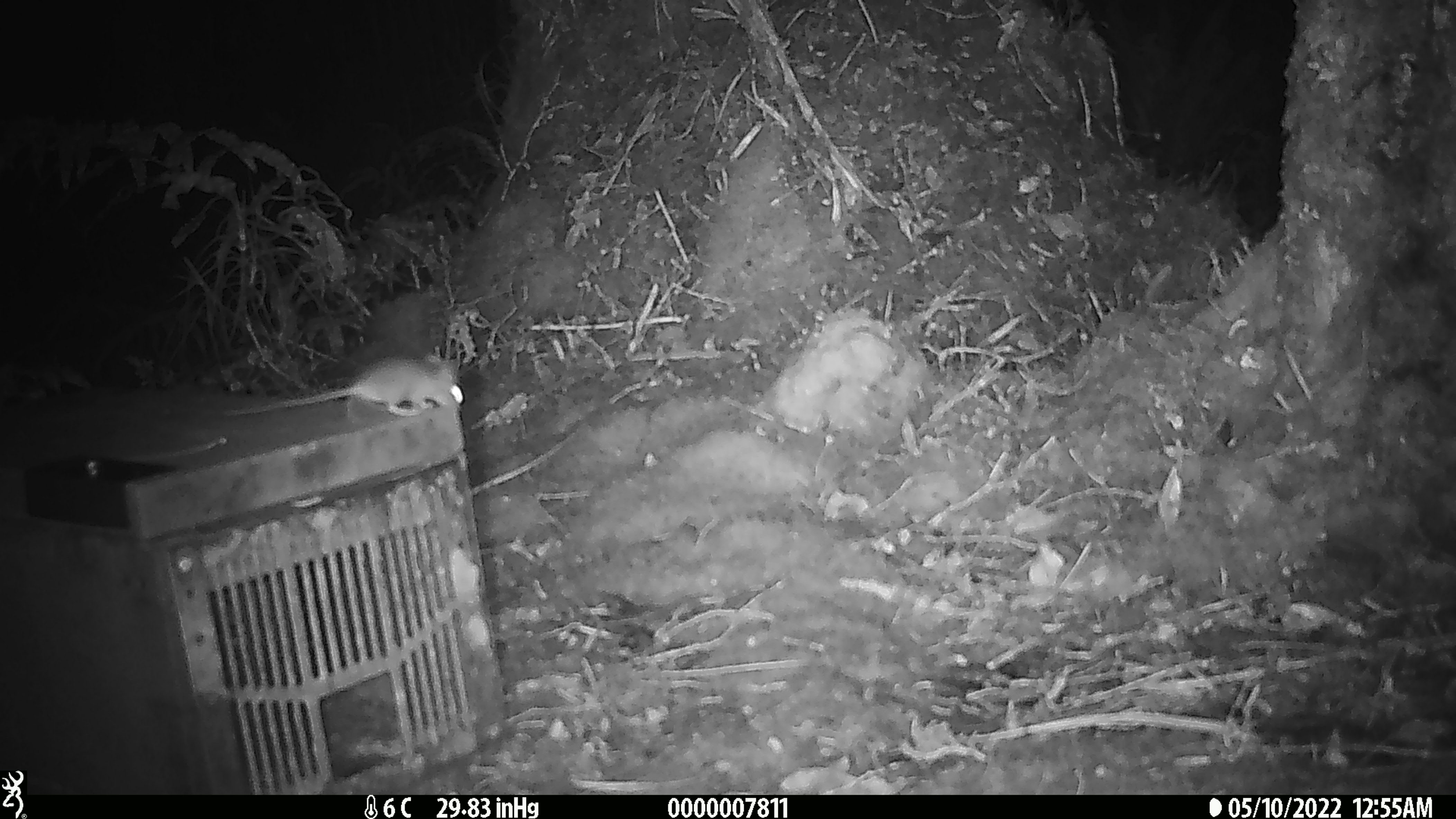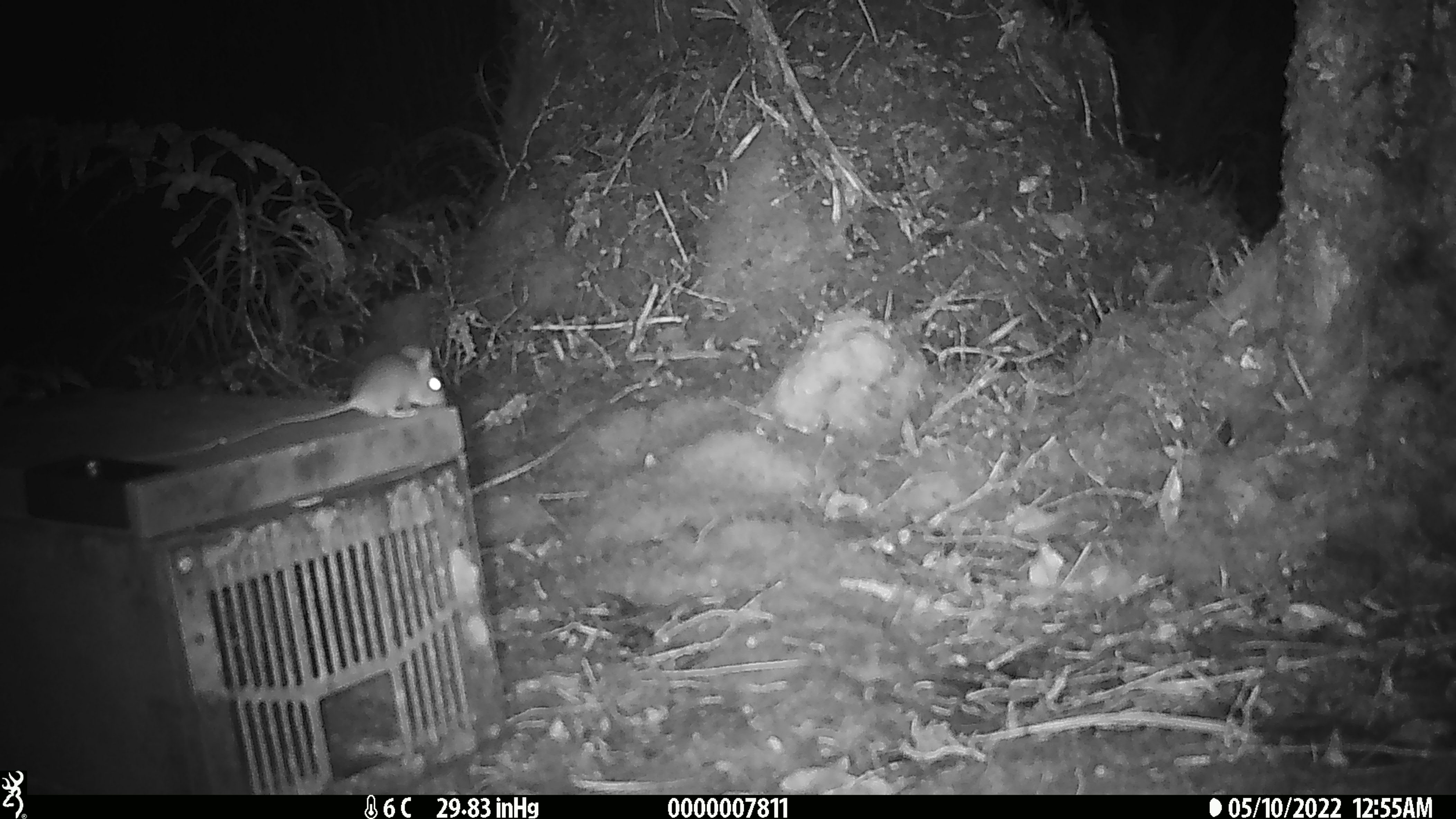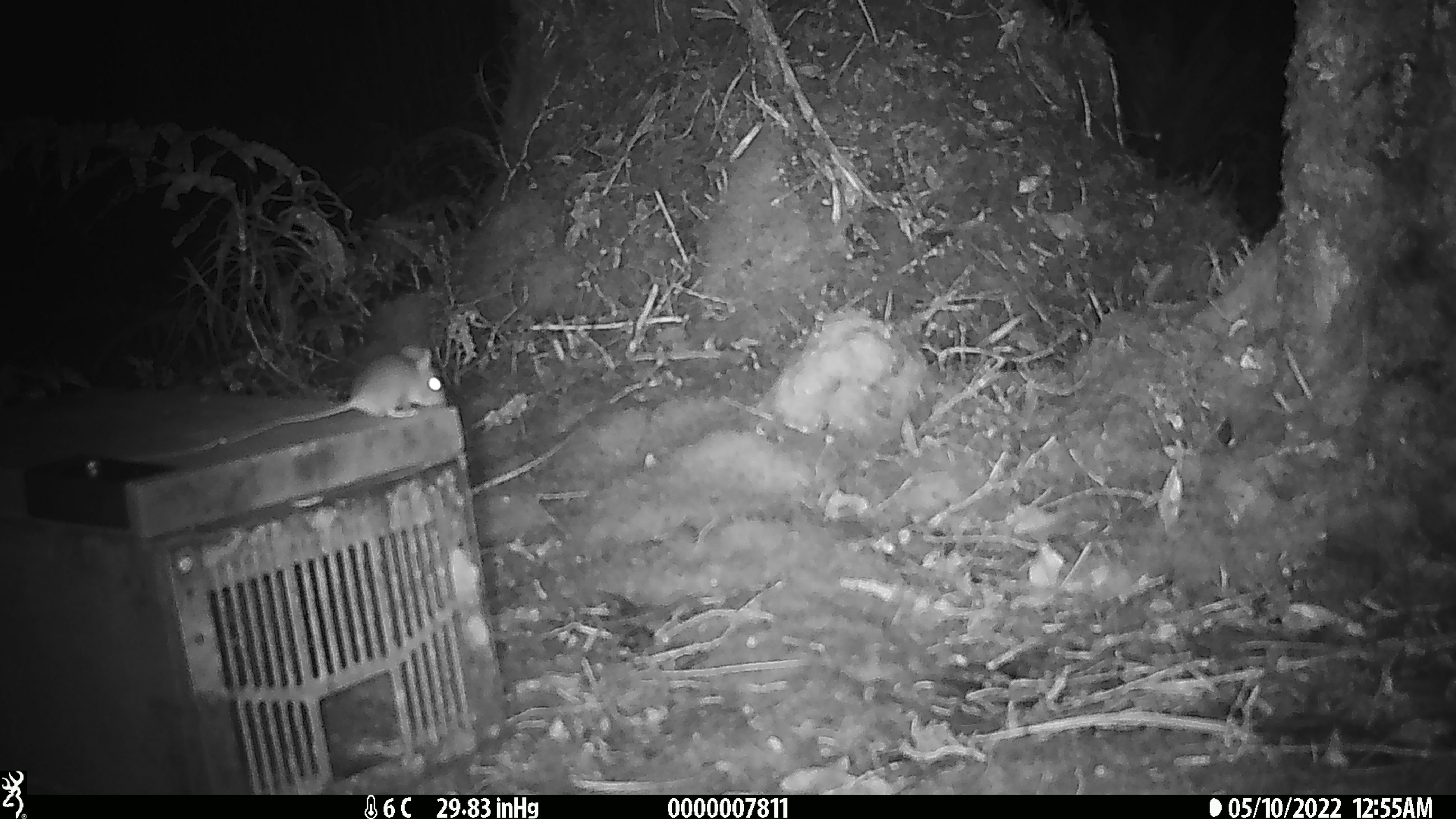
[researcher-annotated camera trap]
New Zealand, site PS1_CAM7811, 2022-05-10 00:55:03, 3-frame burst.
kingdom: Animalia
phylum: Chordata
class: Mammalia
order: Rodentia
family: Muridae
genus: Mus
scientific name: Mus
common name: mouse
Mouse (Mus).